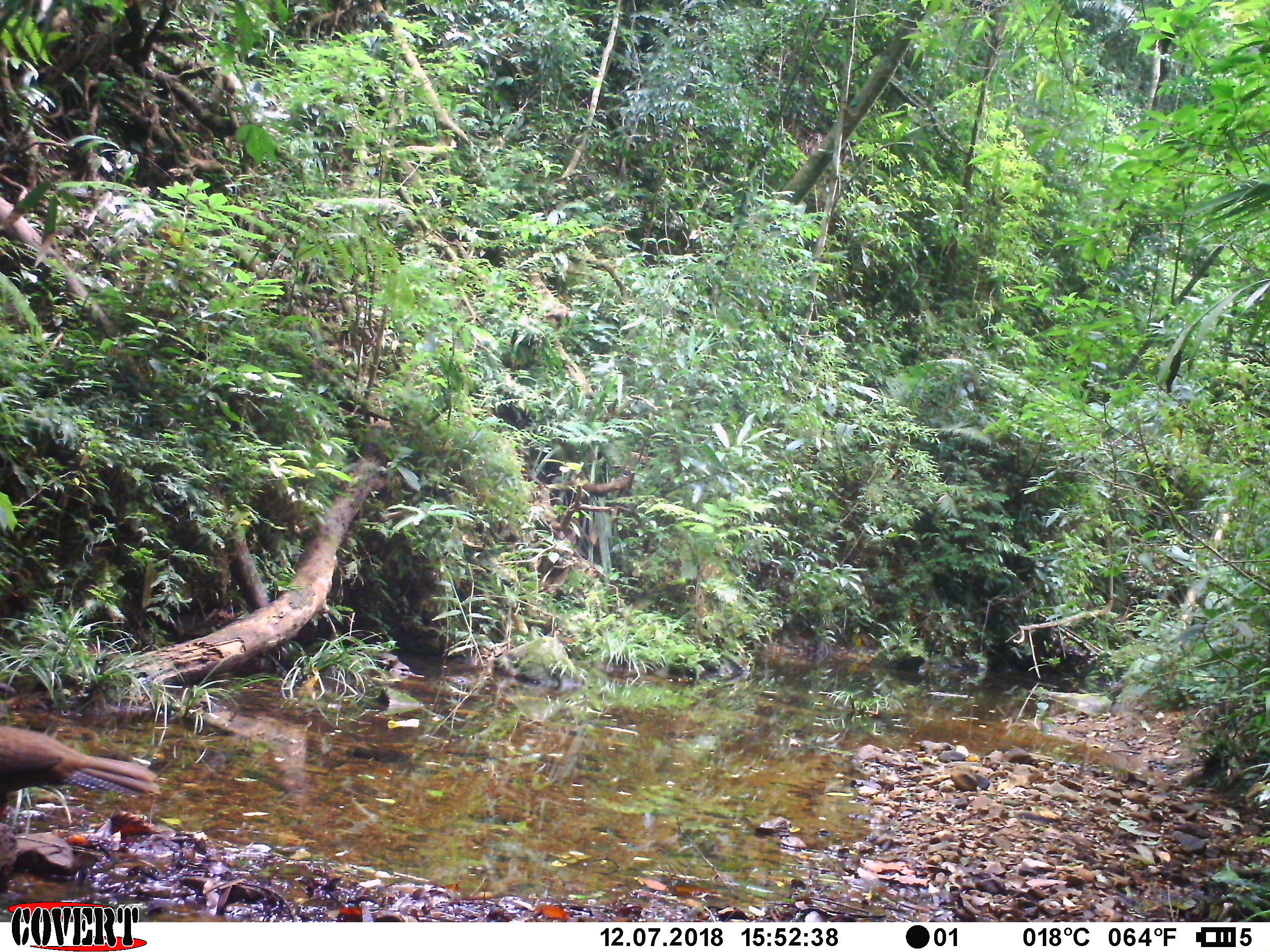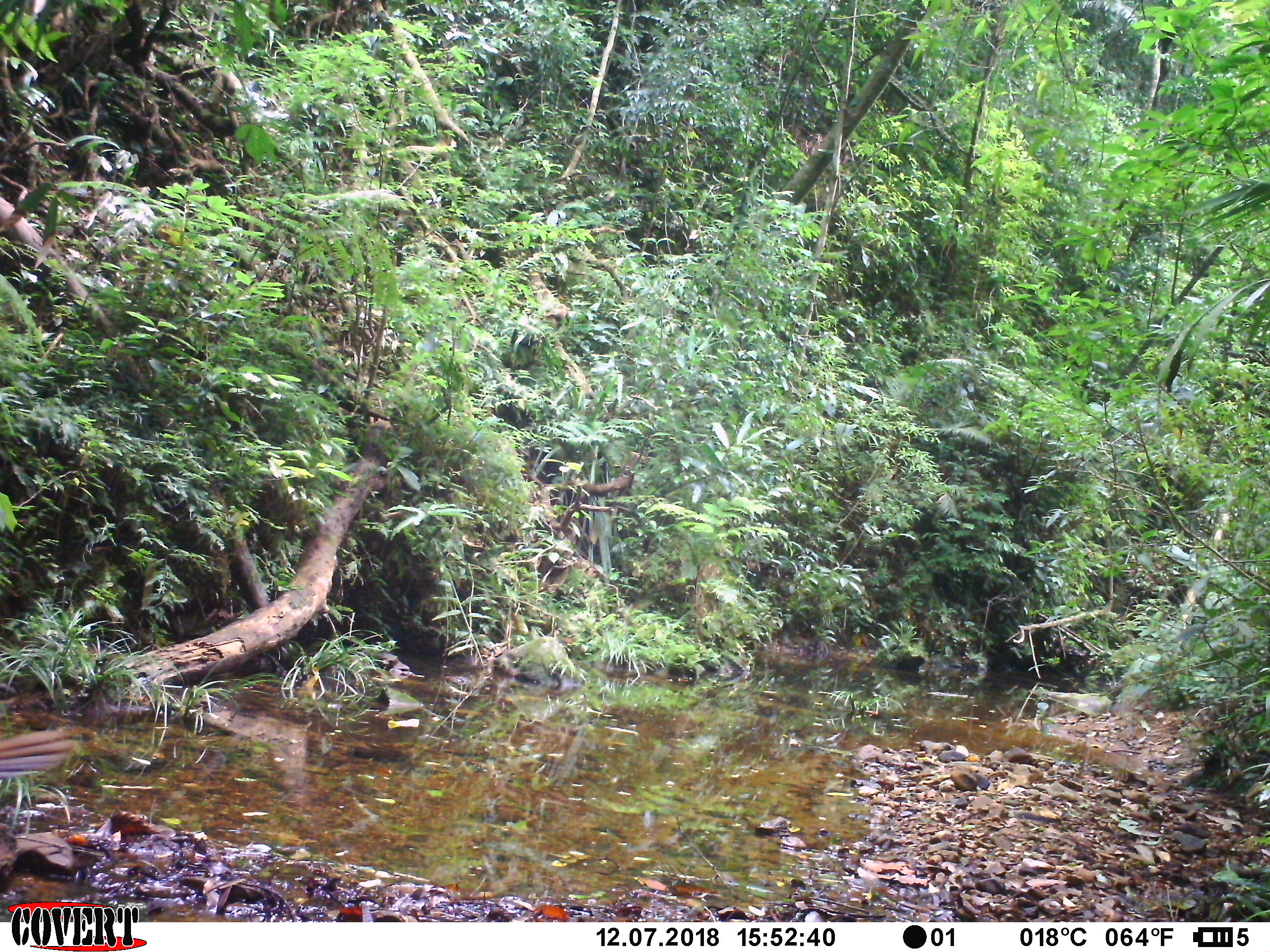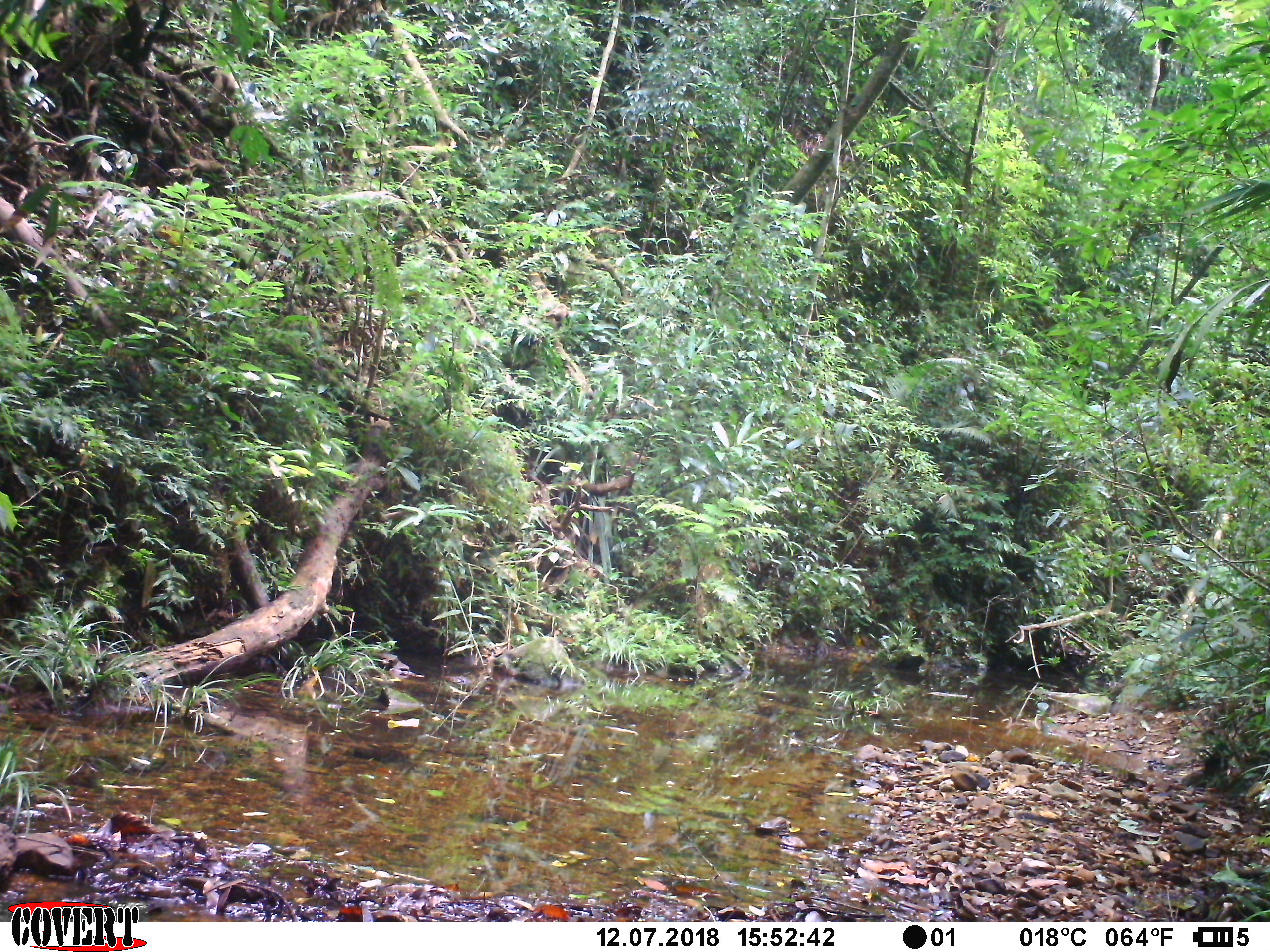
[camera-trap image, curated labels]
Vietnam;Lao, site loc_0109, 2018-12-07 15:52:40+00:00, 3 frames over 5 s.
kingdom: Animalia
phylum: Chordata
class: Aves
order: Galliformes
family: Phasianidae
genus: Lophura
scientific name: Lophura nycthemera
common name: silver pheasant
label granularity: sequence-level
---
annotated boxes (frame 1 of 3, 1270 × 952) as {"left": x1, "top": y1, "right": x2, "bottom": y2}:
silver pheasant: {"left": 0, "top": 724, "right": 161, "bottom": 823}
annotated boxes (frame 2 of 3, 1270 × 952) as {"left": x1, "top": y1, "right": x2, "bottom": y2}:
silver pheasant: {"left": 0, "top": 724, "right": 80, "bottom": 774}